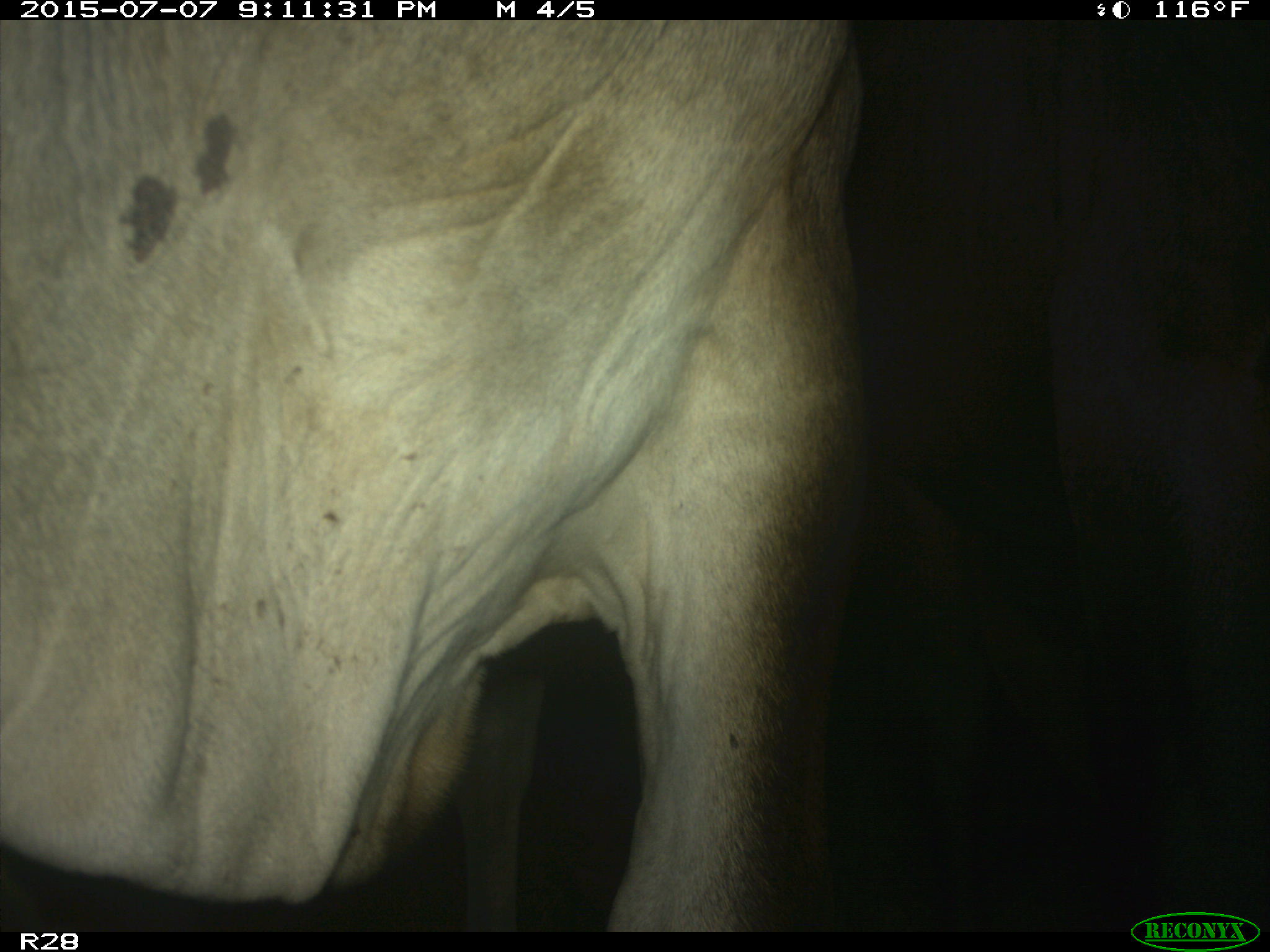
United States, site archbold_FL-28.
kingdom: Animalia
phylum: Chordata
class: Mammalia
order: Artiodactyla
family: Bovidae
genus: Bos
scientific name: Bos taurus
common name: domestic cow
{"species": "Bos taurus (domestic cow)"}